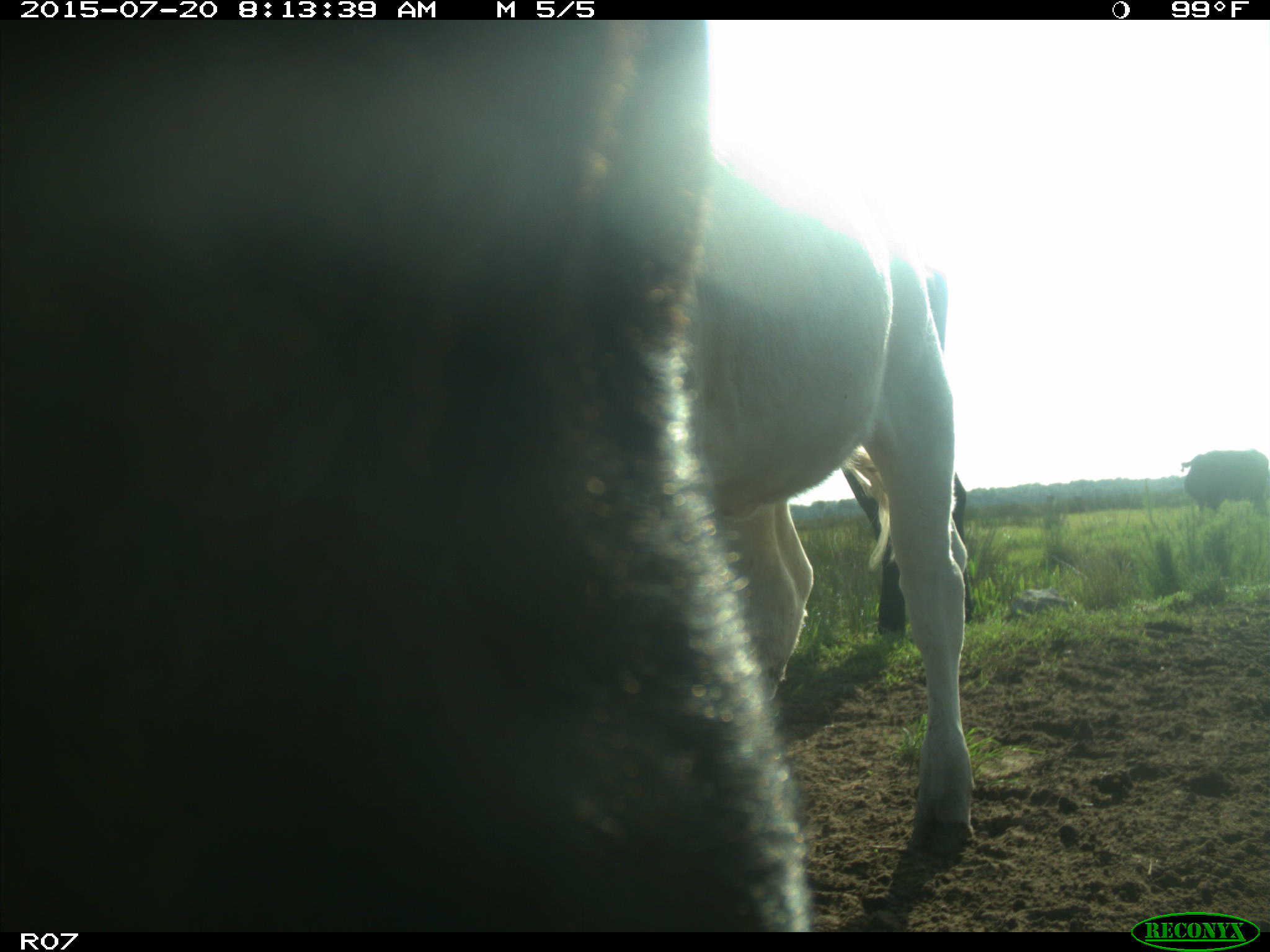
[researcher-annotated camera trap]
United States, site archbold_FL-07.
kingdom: Animalia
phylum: Chordata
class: Mammalia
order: Artiodactyla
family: Bovidae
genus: Bos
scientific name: Bos taurus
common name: domestic cow